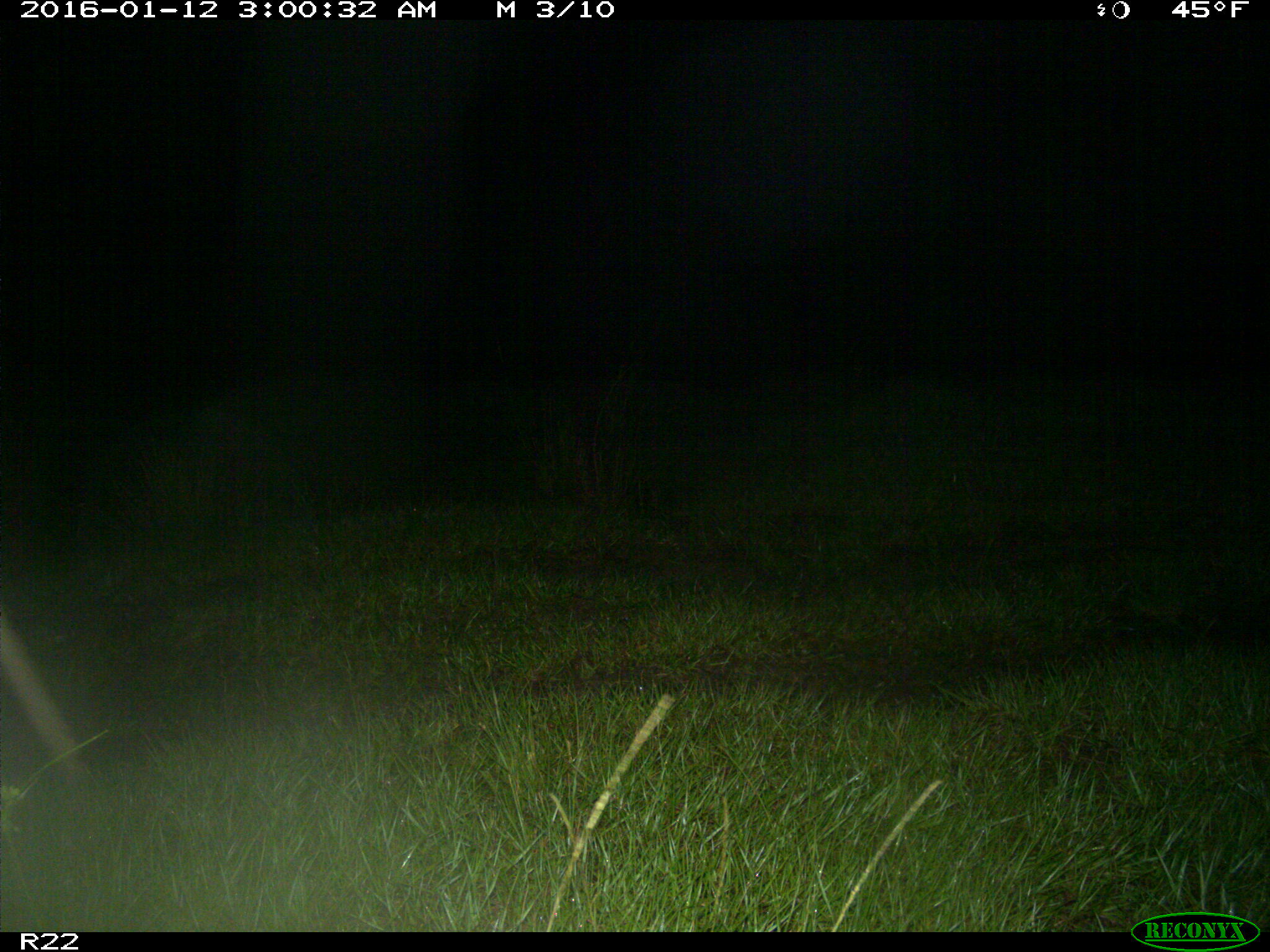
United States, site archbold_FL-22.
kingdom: Animalia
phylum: Chordata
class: Mammalia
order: Artiodactyla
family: Cervidae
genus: Odocoileus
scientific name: Odocoileus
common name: deer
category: unidentified deer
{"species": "unidentified deer (deer) (Odocoileus)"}